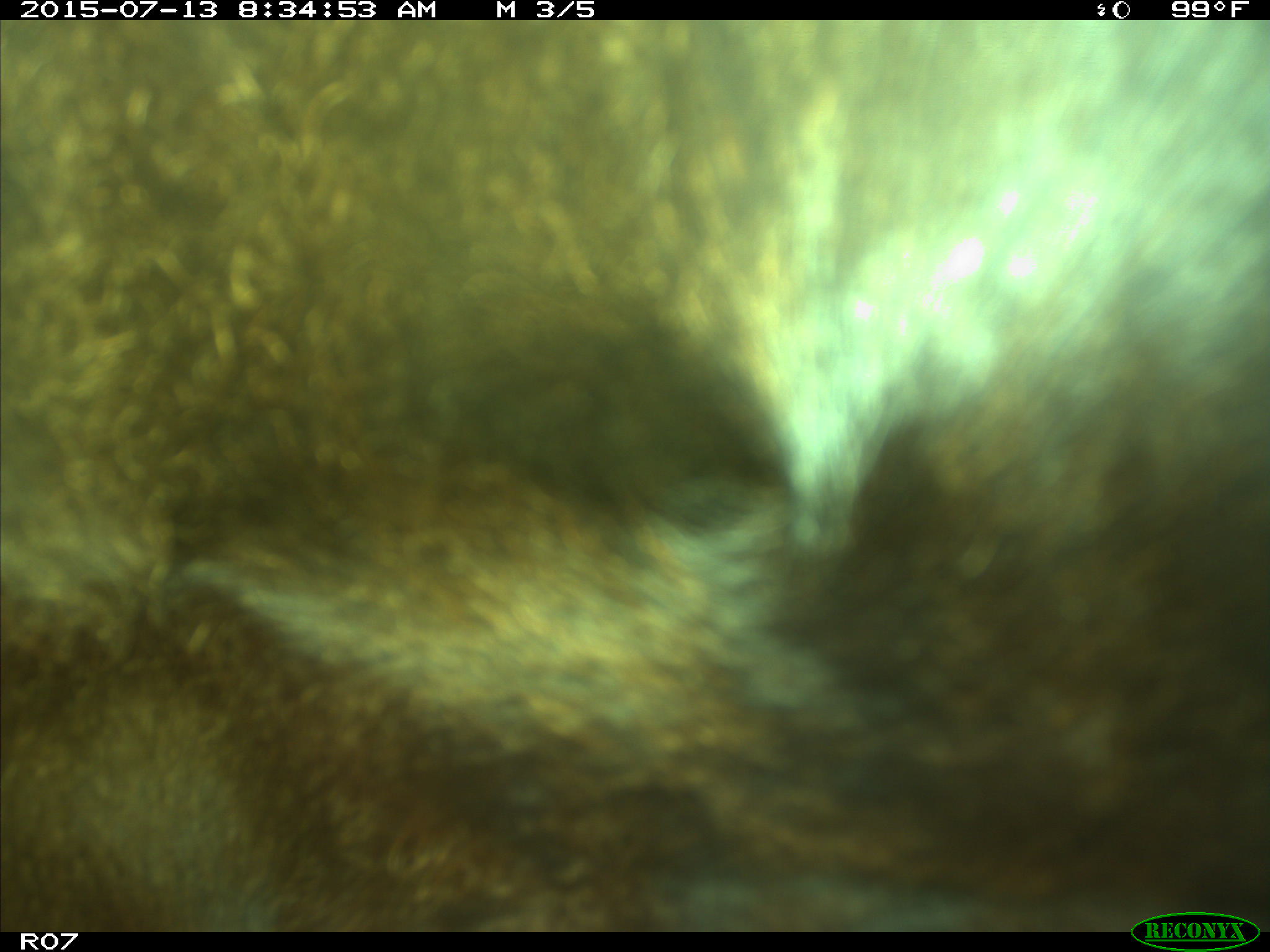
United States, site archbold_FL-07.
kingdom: Animalia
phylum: Chordata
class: Mammalia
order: Artiodactyla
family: Bovidae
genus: Bos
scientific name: Bos taurus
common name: domestic cow